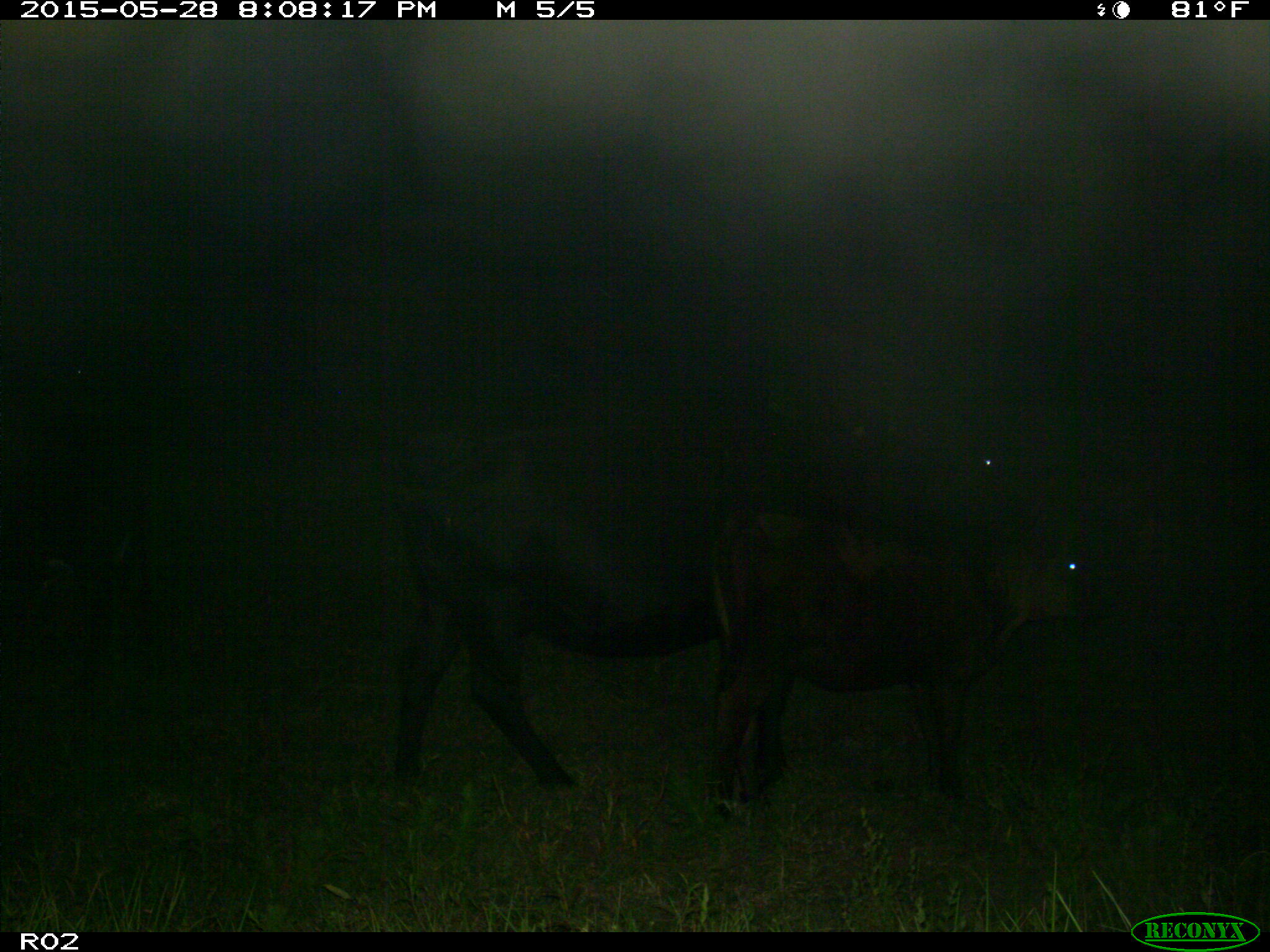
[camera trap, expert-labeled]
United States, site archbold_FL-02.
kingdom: Animalia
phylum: Chordata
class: Mammalia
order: Artiodactyla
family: Bovidae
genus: Bos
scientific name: Bos taurus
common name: domestic cow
Bos taurus (domestic cow).